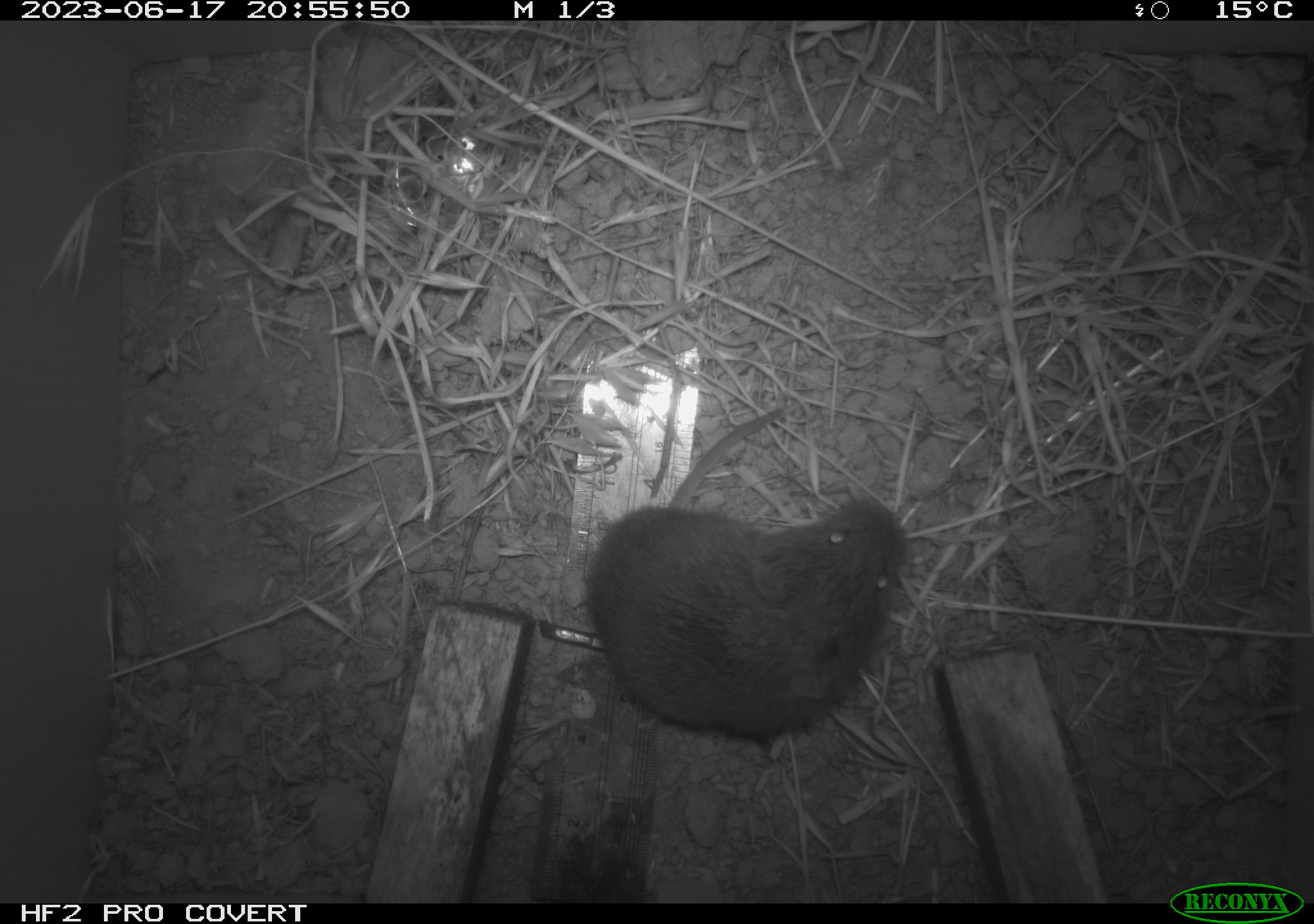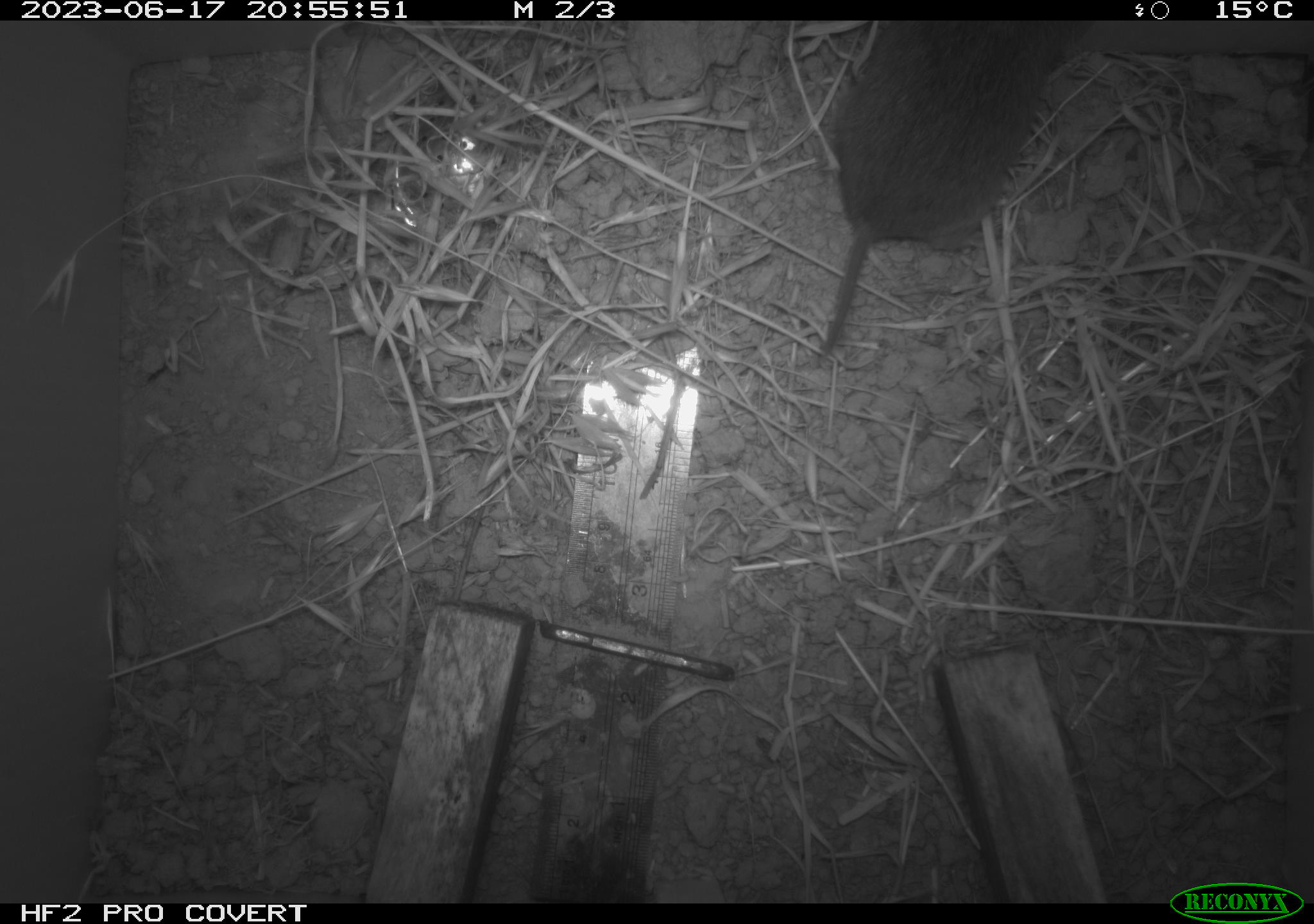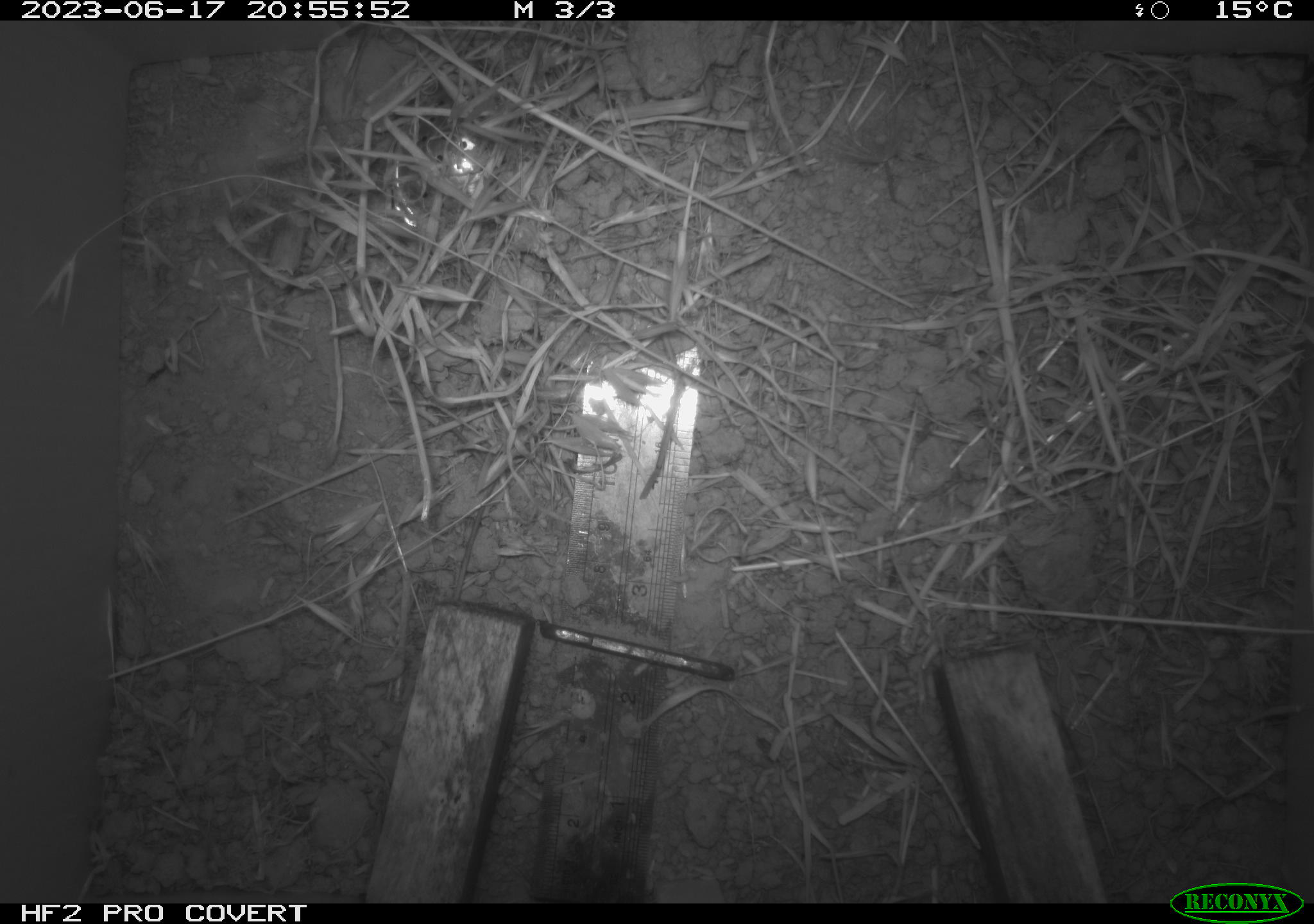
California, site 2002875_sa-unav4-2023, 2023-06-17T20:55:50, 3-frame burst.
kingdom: Animalia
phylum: Chordata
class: Mammalia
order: Rodentia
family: Cricetidae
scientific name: Arvicolinae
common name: voles, lemmings, and muskrats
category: arvicolinae subfamily